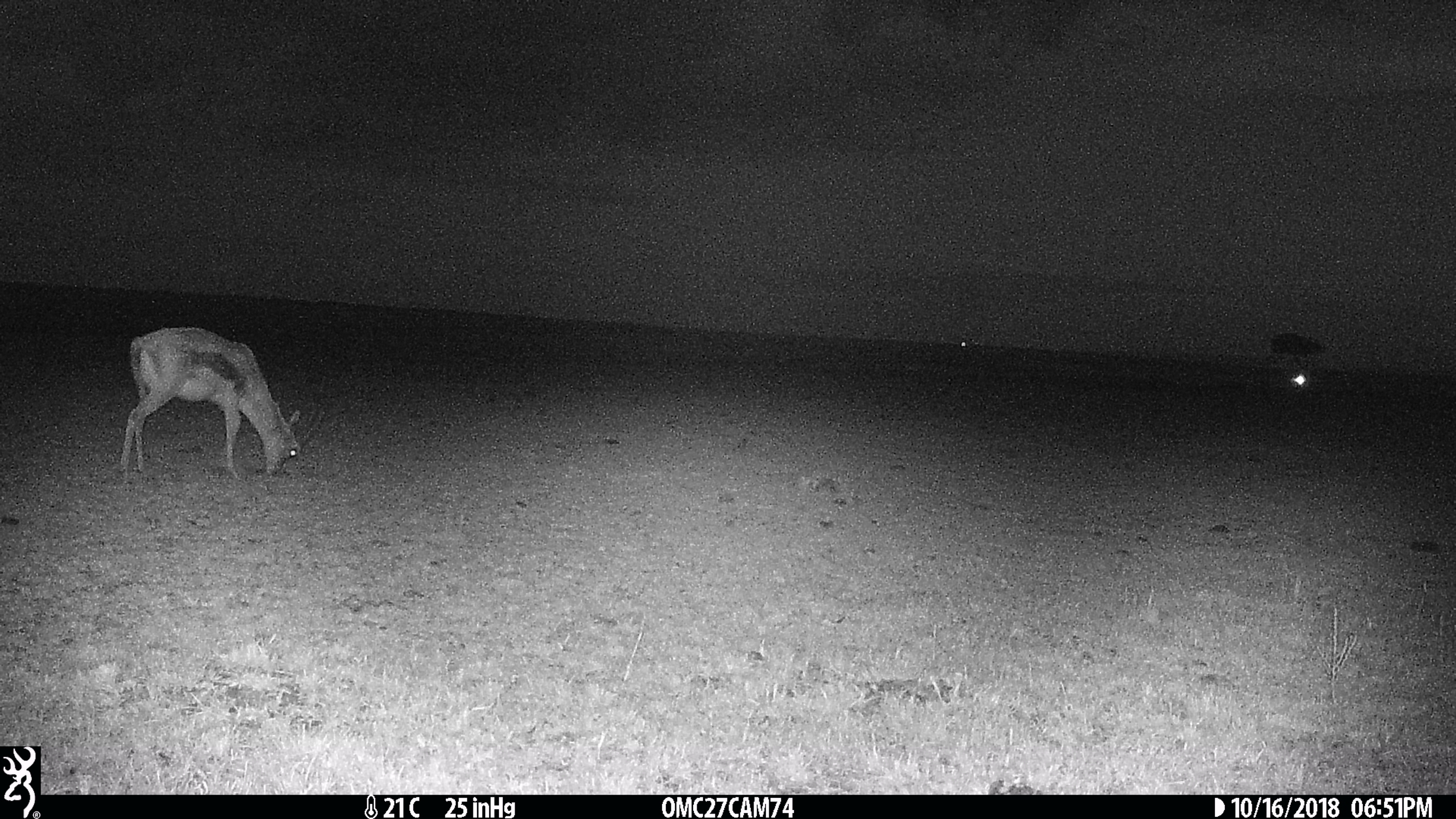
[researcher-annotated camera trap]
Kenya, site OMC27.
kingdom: Animalia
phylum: Chordata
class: Mammalia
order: Artiodactyla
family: Bovidae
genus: Eudorcas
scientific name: Eudorcas thomsonii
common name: thomon's gazelle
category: gazelle thomsons